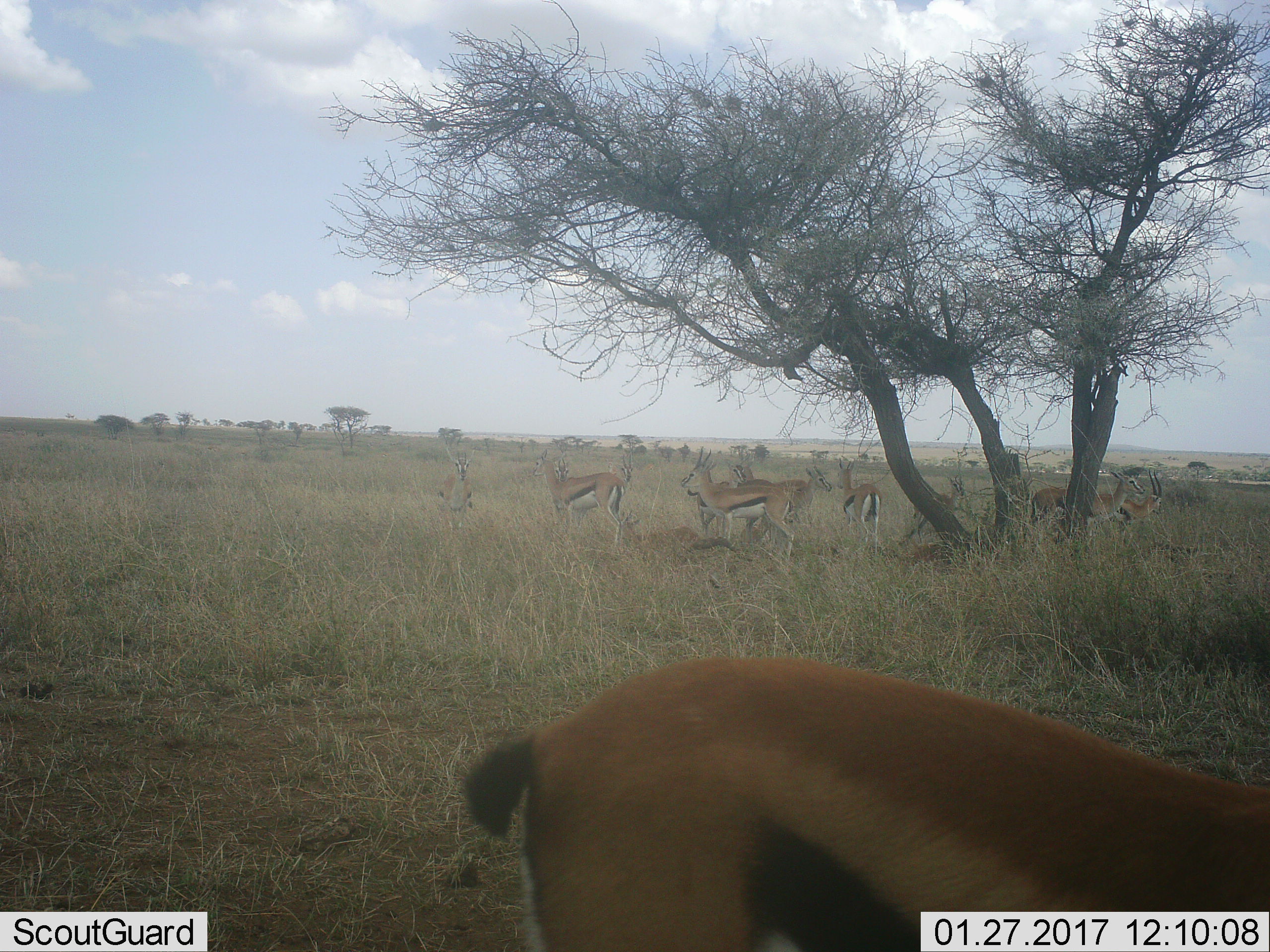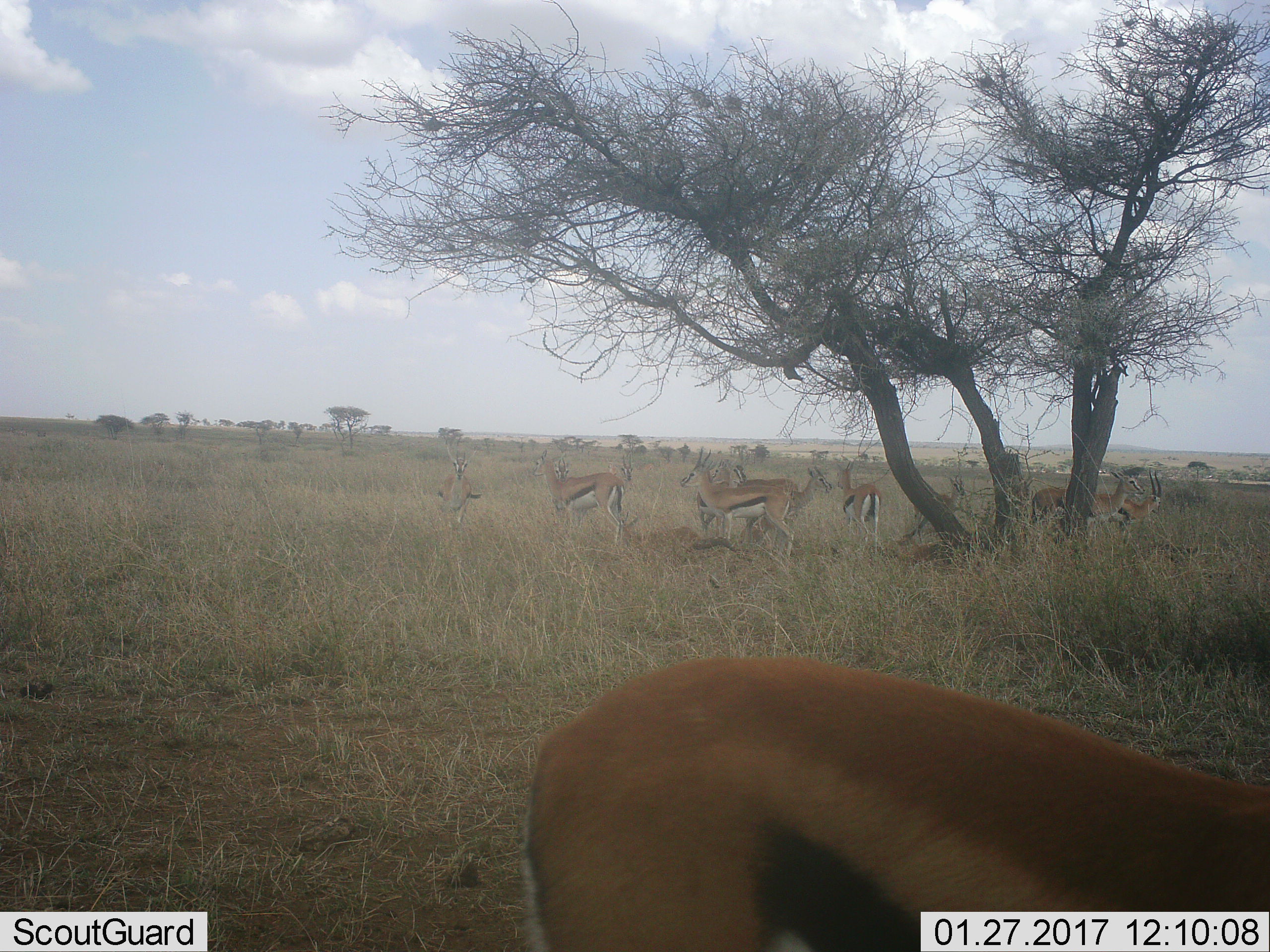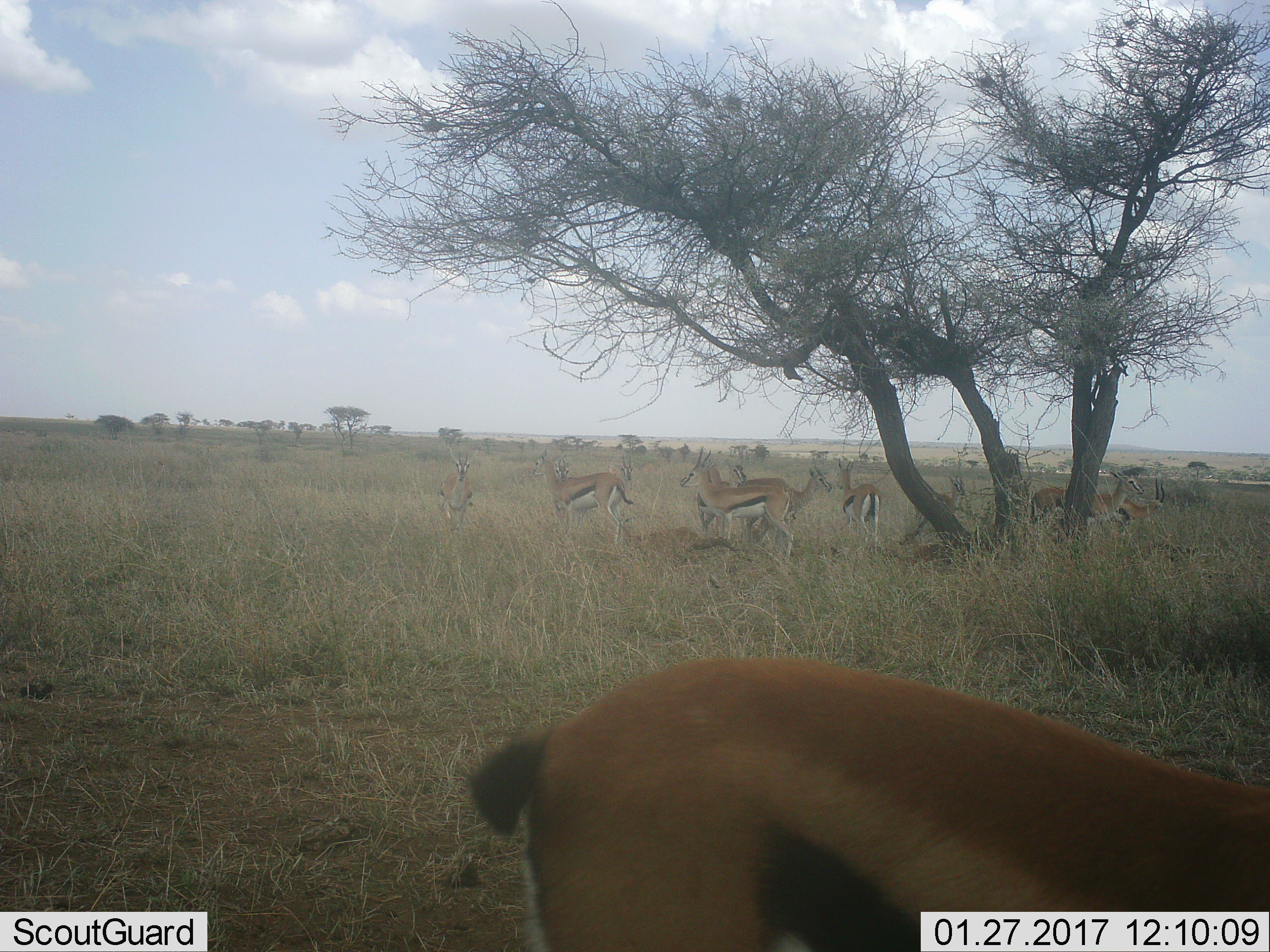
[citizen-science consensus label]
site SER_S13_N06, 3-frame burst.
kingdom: Animalia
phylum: Chordata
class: Mammalia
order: Artiodactyla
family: Bovidae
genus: Eudorcas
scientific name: Eudorcas thomsonii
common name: thomson's gazelle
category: gazellethomsons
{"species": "gazellethomsons (thomson's gazelle) (Eudorcas thomsonii)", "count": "11-50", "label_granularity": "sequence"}